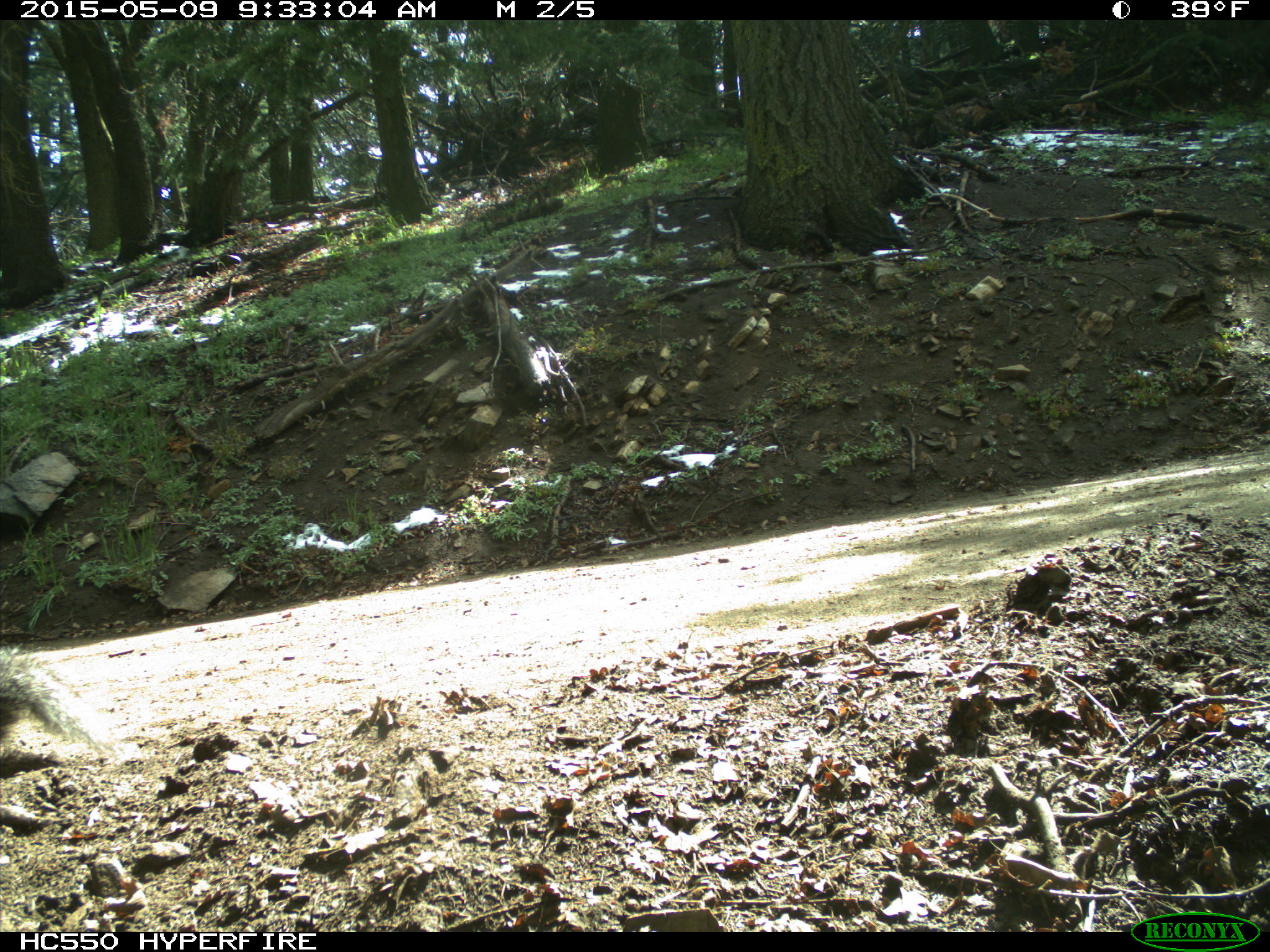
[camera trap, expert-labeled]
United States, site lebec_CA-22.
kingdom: Animalia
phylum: Chordata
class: Mammalia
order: Rodentia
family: Sciuridae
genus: Sciurus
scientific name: Sciurus carolinensis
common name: eastern gray squirrel